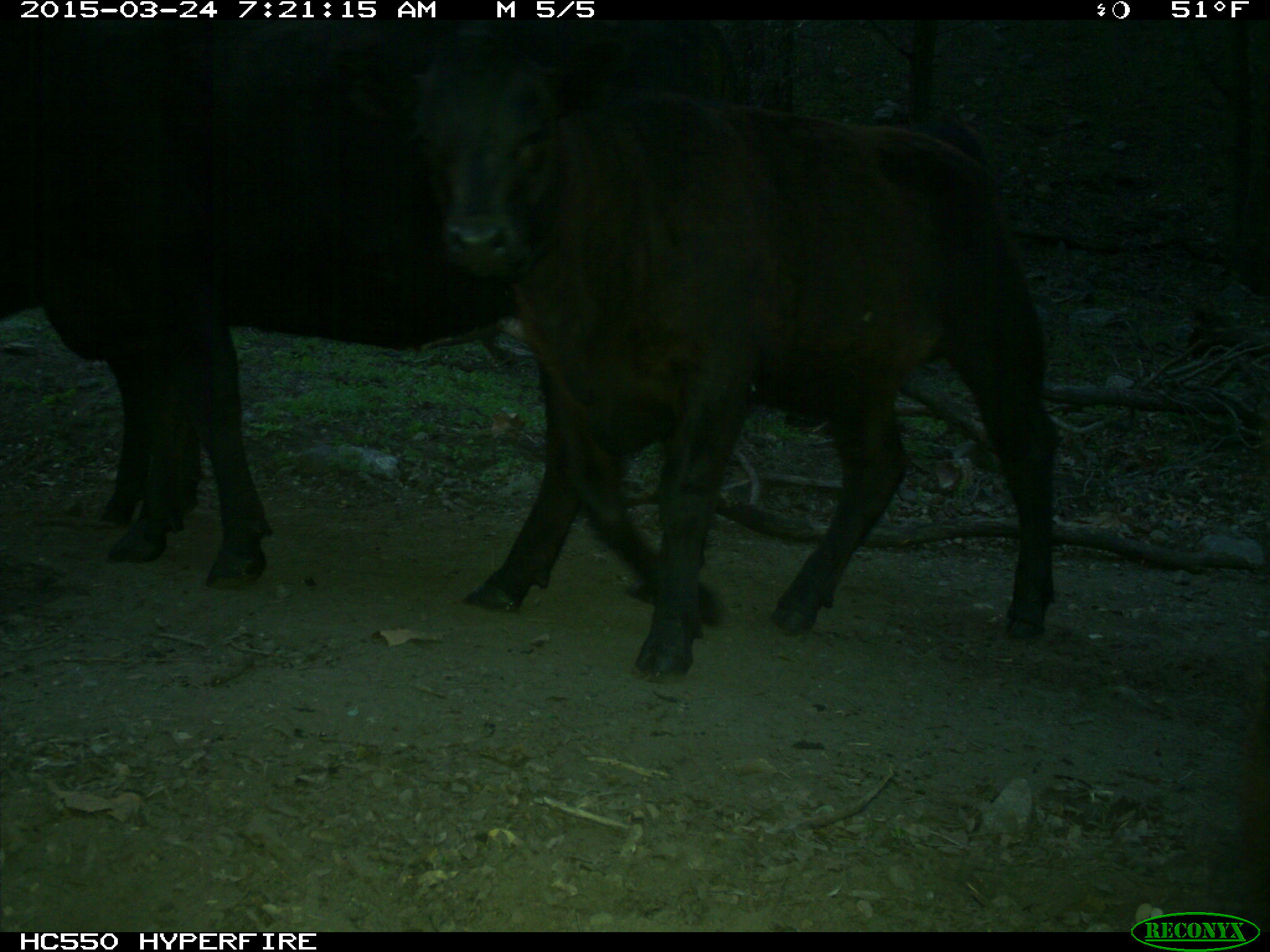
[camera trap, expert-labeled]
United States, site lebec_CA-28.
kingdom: Animalia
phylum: Chordata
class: Mammalia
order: Artiodactyla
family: Bovidae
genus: Bos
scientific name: Bos taurus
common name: domestic cow